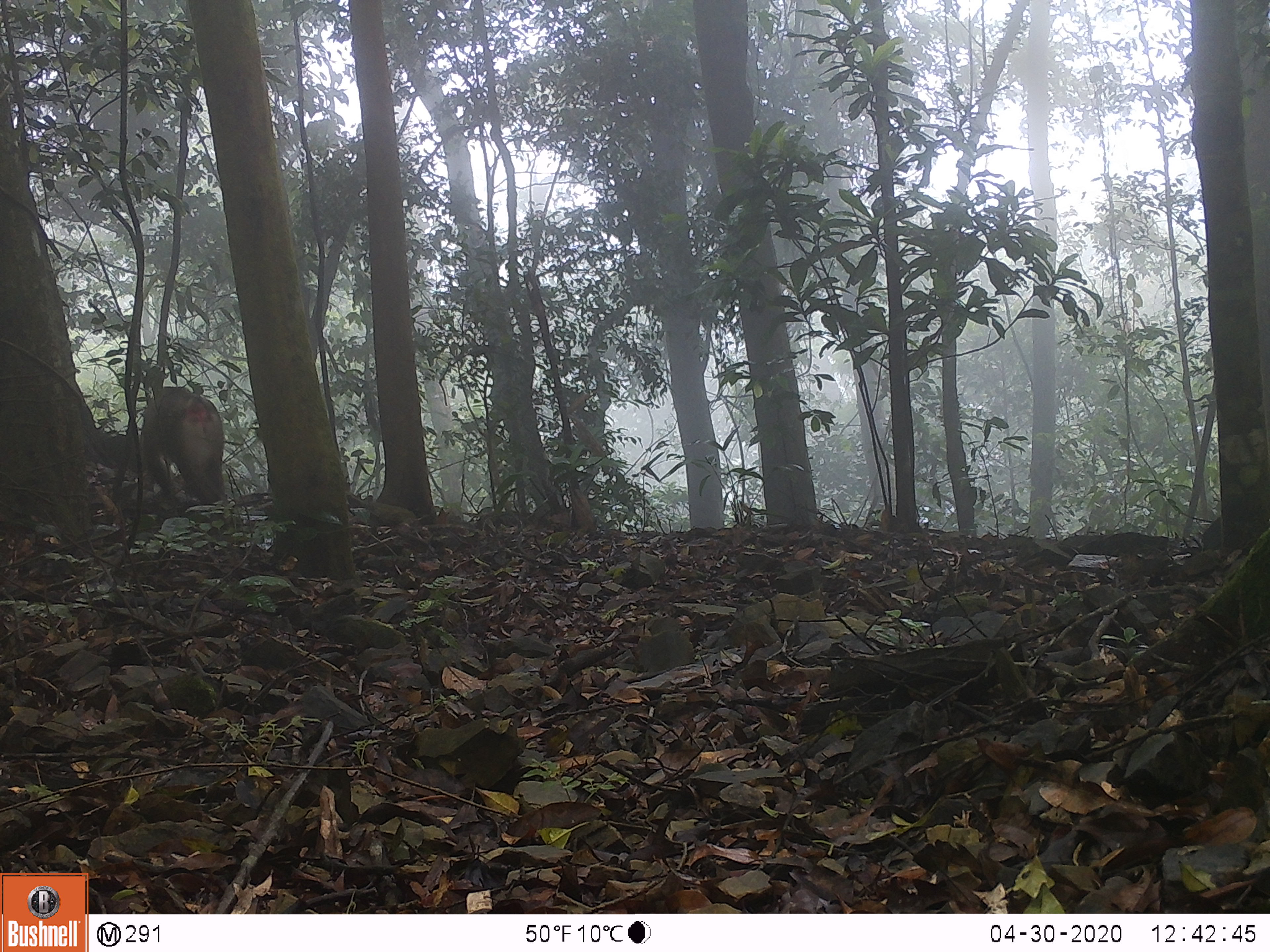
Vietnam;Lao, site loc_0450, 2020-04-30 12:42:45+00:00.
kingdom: Animalia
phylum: Chordata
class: Mammalia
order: Primates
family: Cercopithecidae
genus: Macaca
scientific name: Macaca nemestrina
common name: pig-tailed macaque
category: pig tailed macaque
Pig tailed macaque (pig-tailed macaque) (Macaca nemestrina). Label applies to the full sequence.